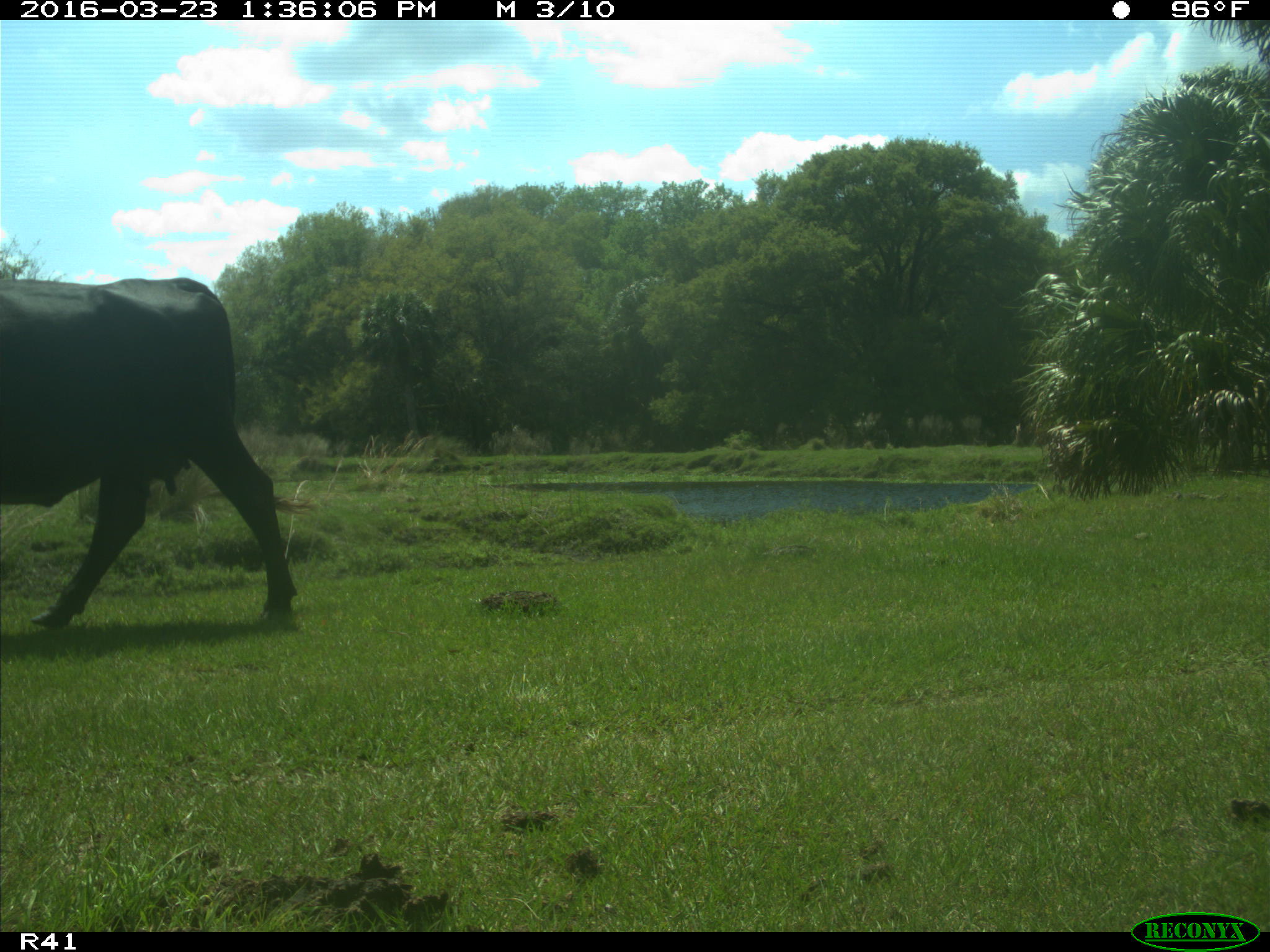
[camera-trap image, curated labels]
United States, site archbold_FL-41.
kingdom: Animalia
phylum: Chordata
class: Mammalia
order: Artiodactyla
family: Bovidae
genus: Bos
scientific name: Bos taurus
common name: domestic cow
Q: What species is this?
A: Bos taurus (domestic cow).